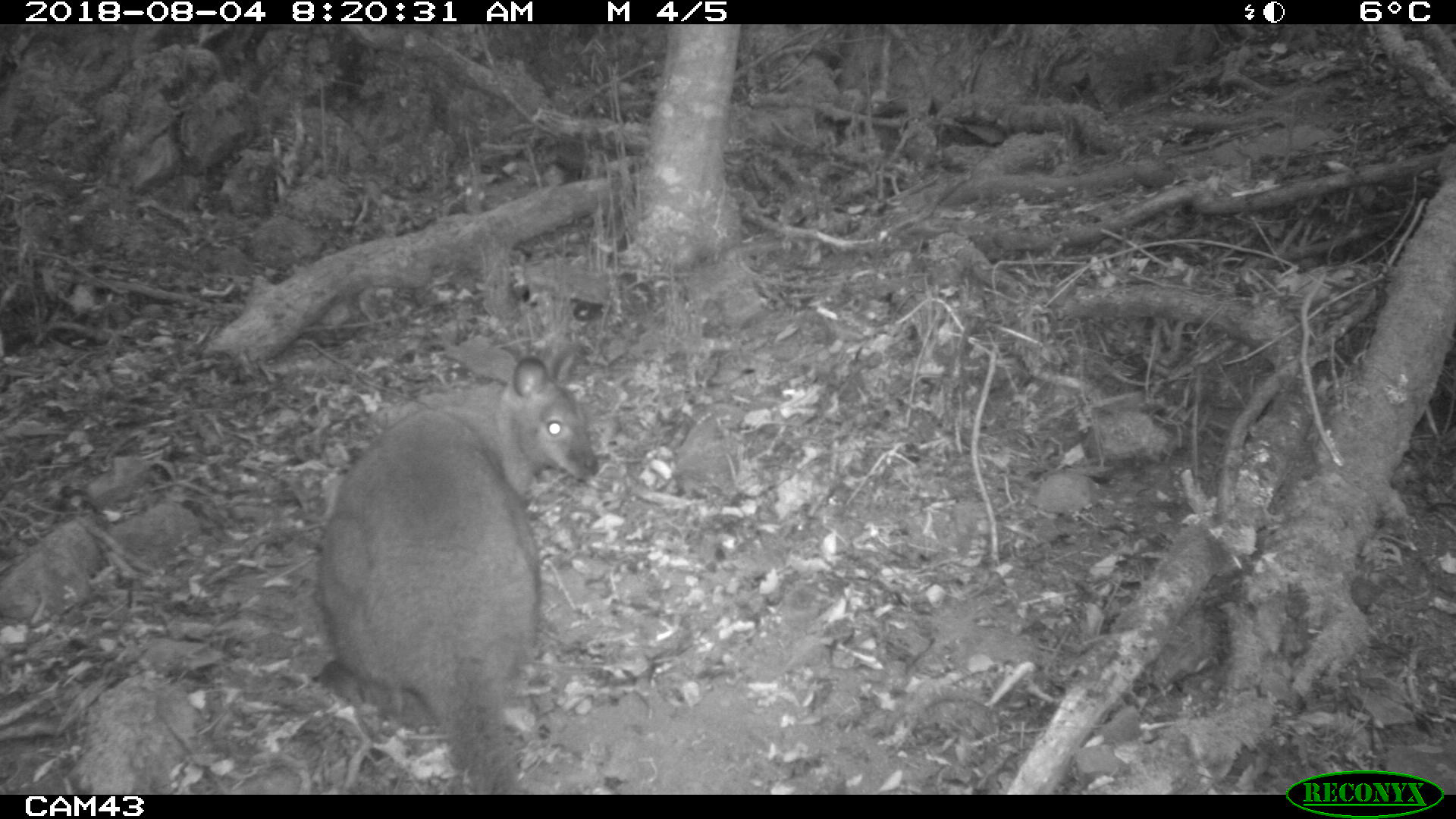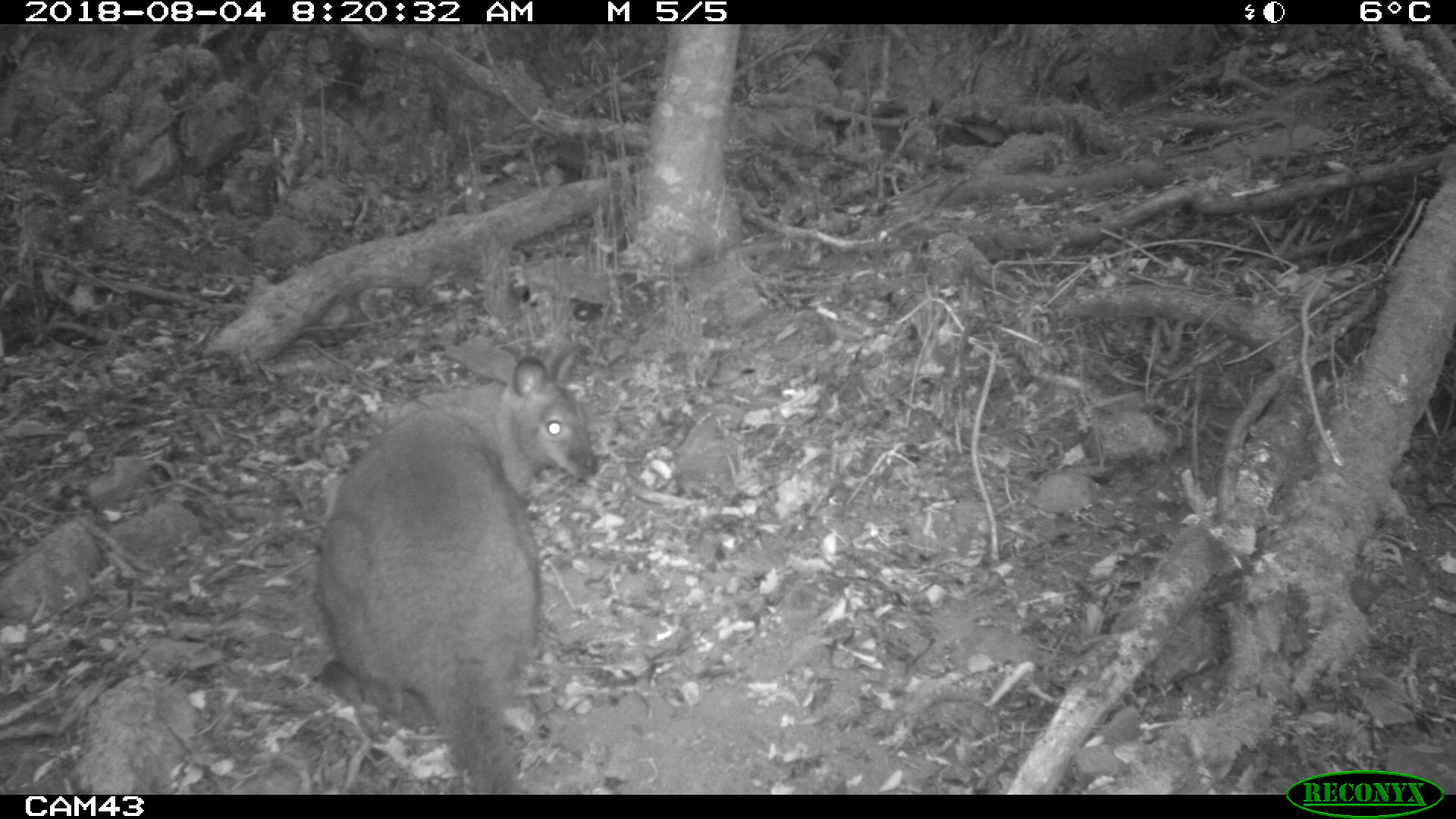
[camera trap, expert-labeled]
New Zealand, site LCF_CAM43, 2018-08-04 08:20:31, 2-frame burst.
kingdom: Animalia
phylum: Chordata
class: Mammalia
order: Diprotodontia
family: Macropodidae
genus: Notamacropus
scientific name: Notamacropus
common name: wallaby